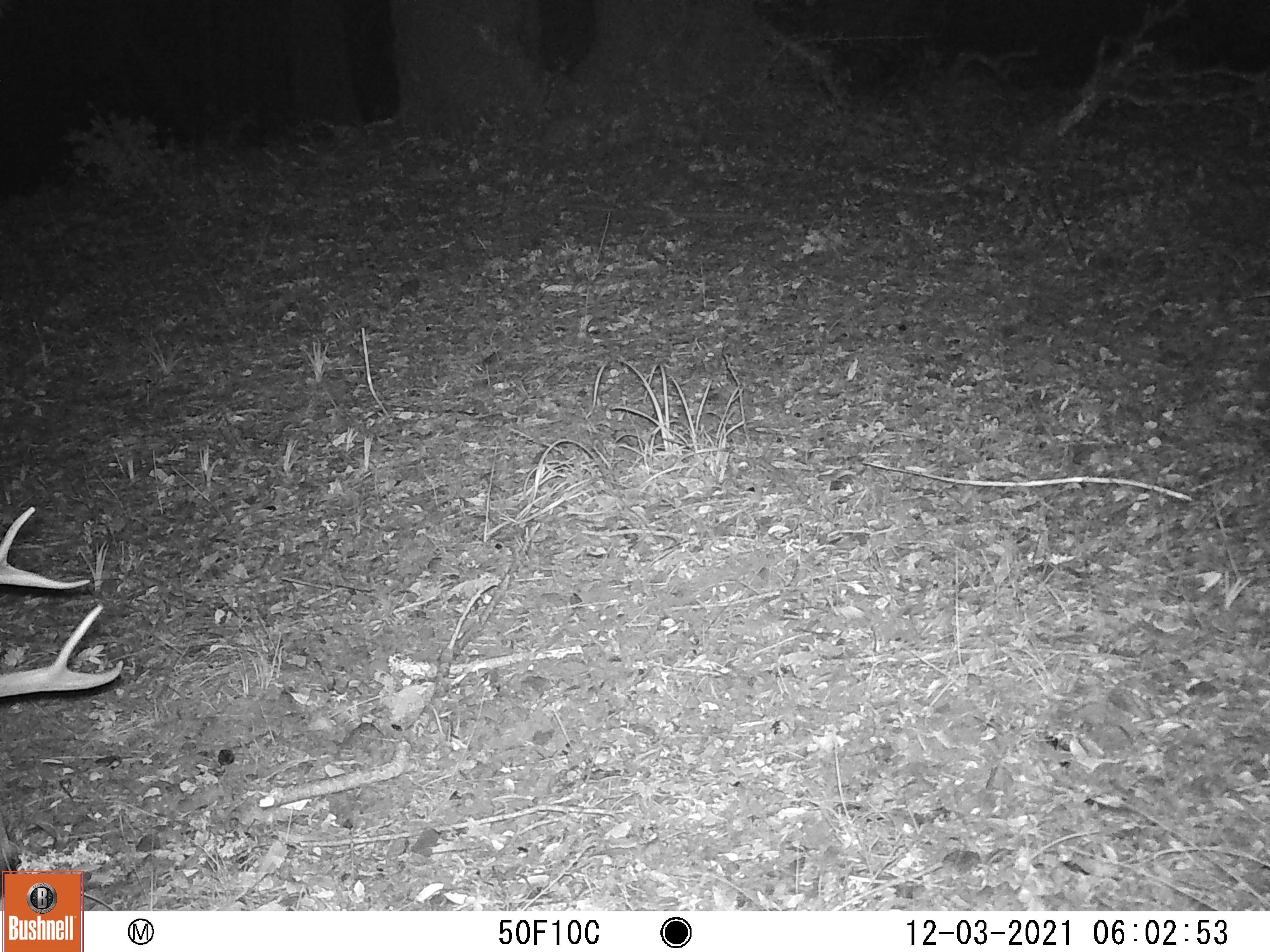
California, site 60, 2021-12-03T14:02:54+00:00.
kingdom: Animalia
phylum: Chordata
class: Mammalia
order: Artiodactyla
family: Cervidae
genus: Odocoileus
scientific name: Odocoileus hemionus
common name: mule deer